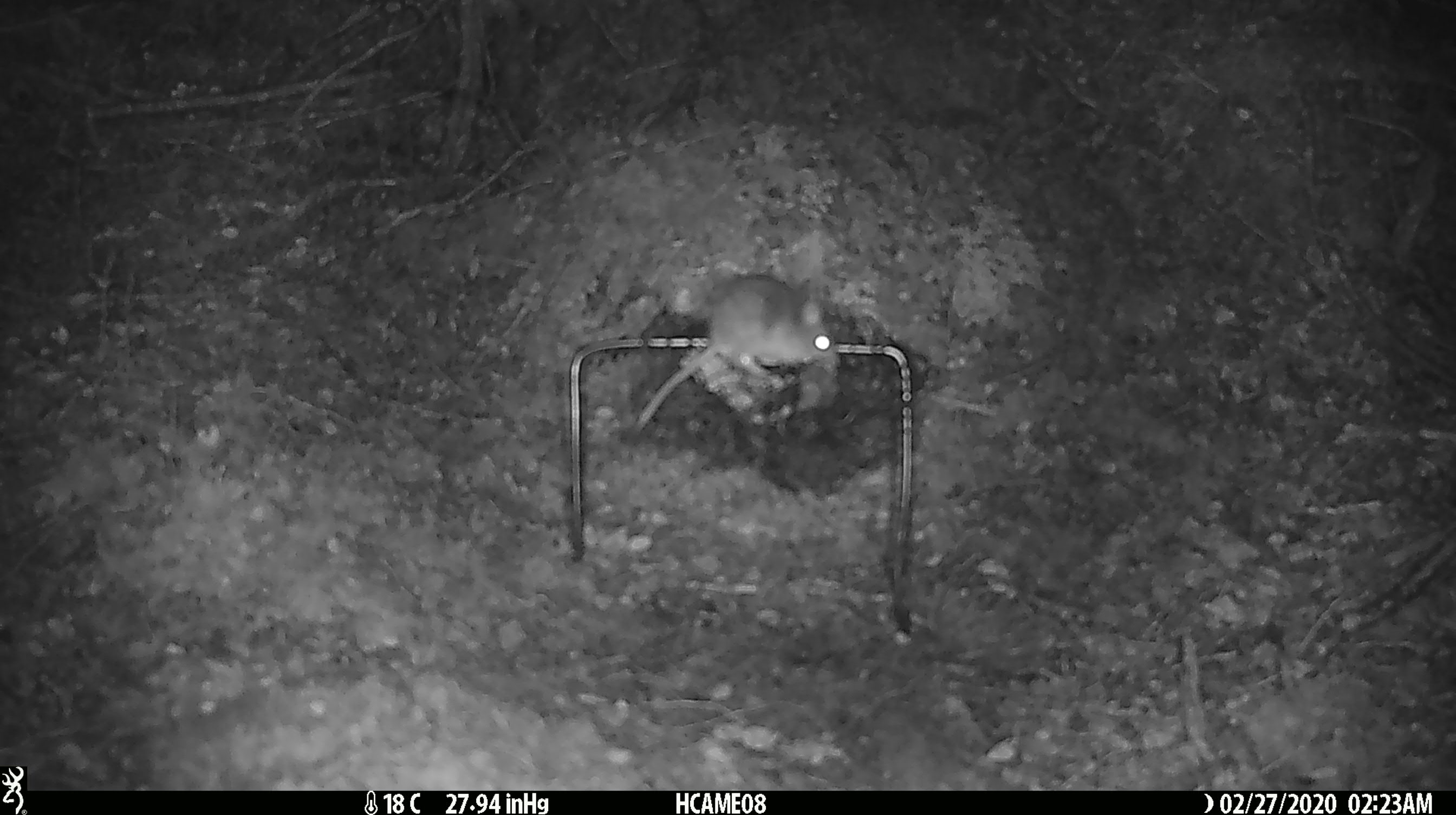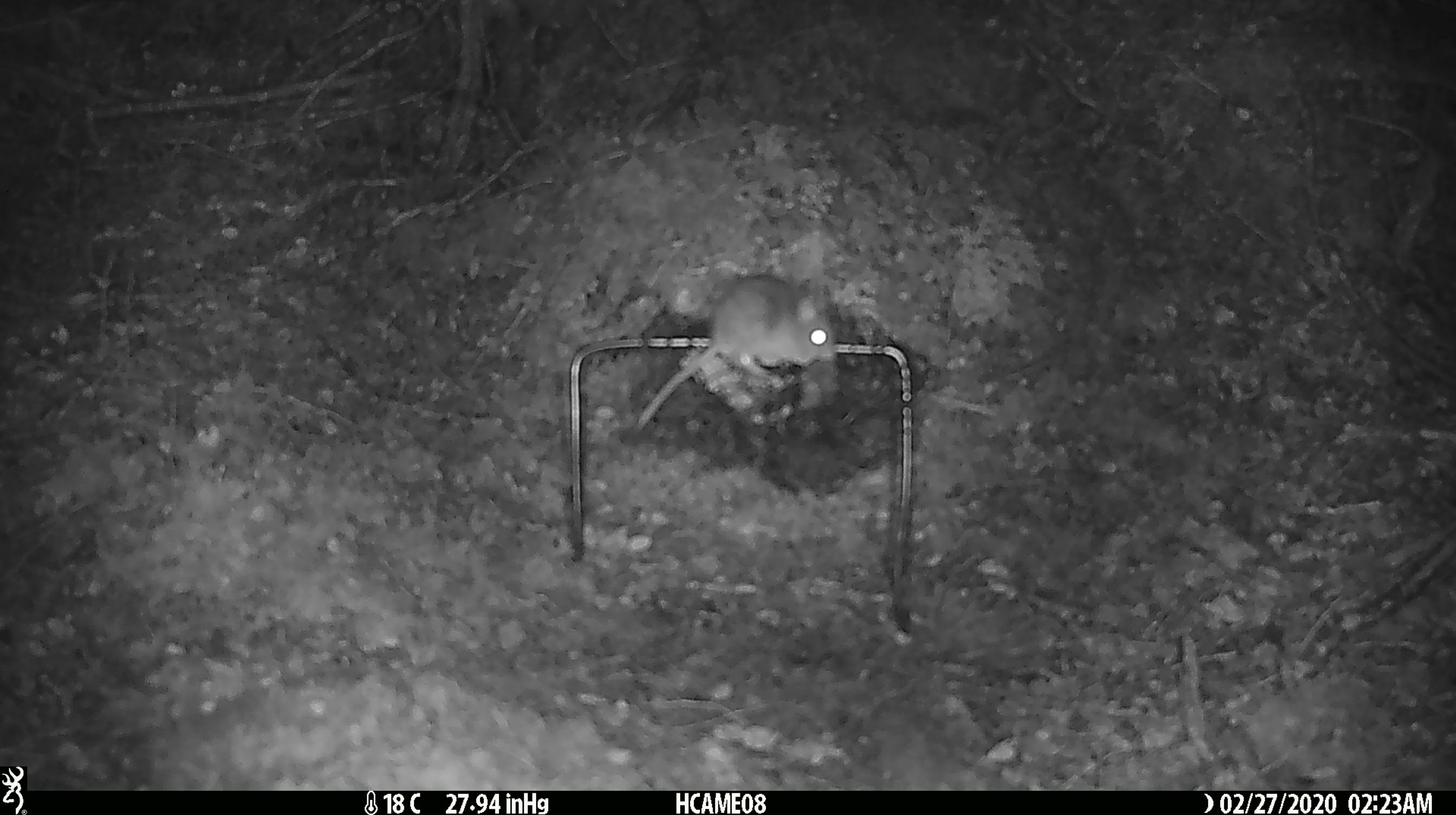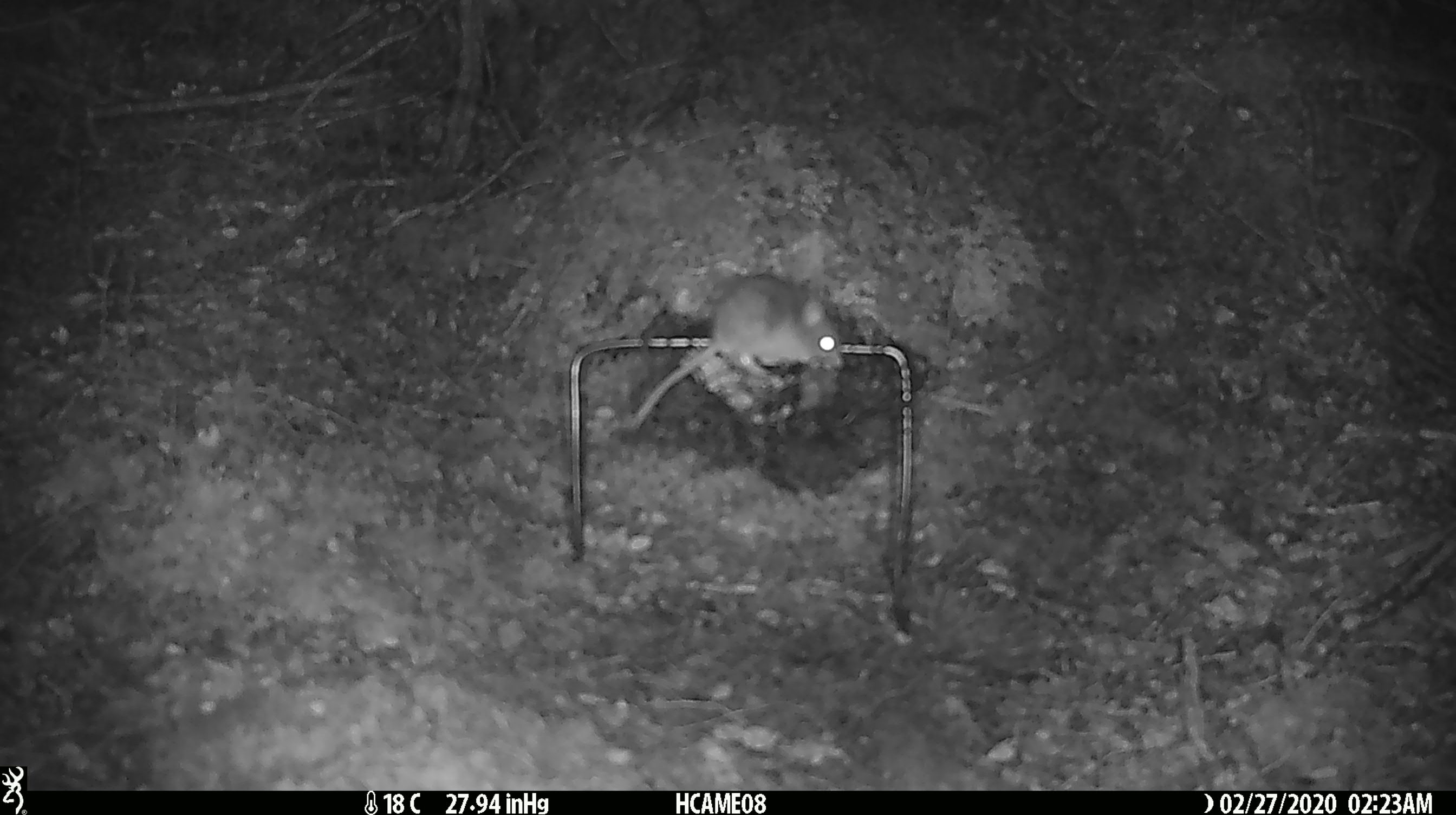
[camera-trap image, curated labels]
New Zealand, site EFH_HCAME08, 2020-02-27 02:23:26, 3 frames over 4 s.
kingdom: Animalia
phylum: Chordata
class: Mammalia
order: Rodentia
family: Muridae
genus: Mus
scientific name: Mus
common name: mouse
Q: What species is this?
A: Mouse (Mus).